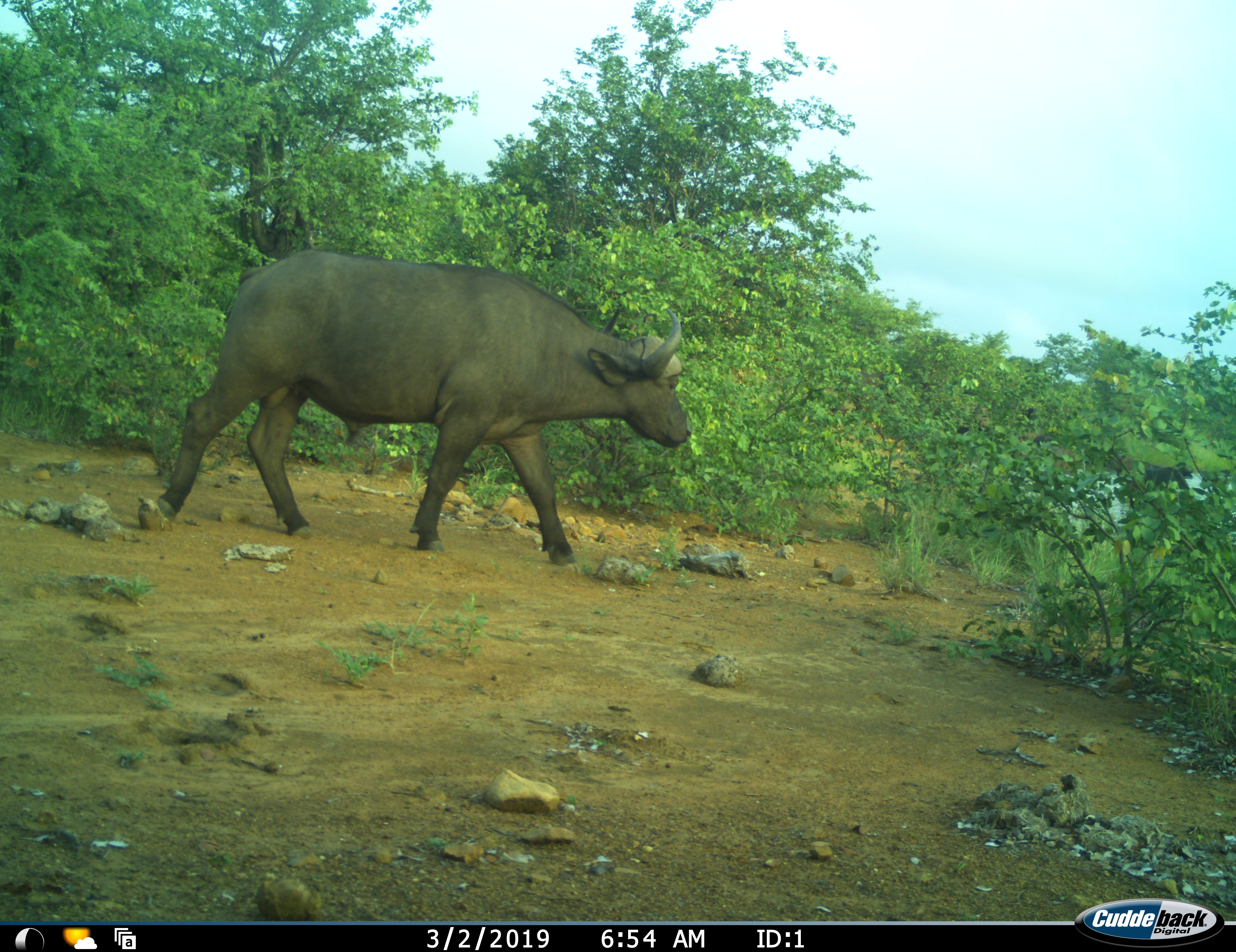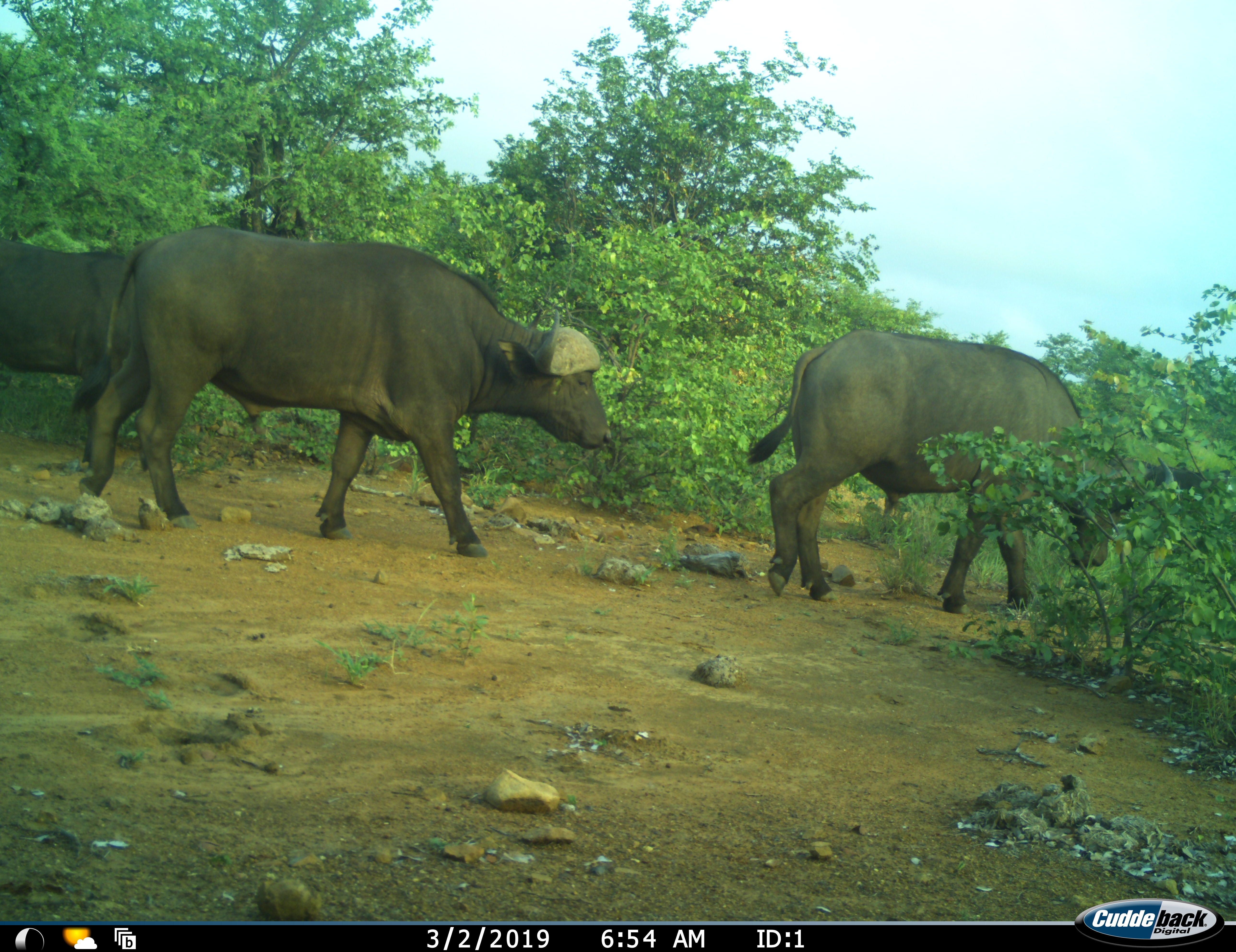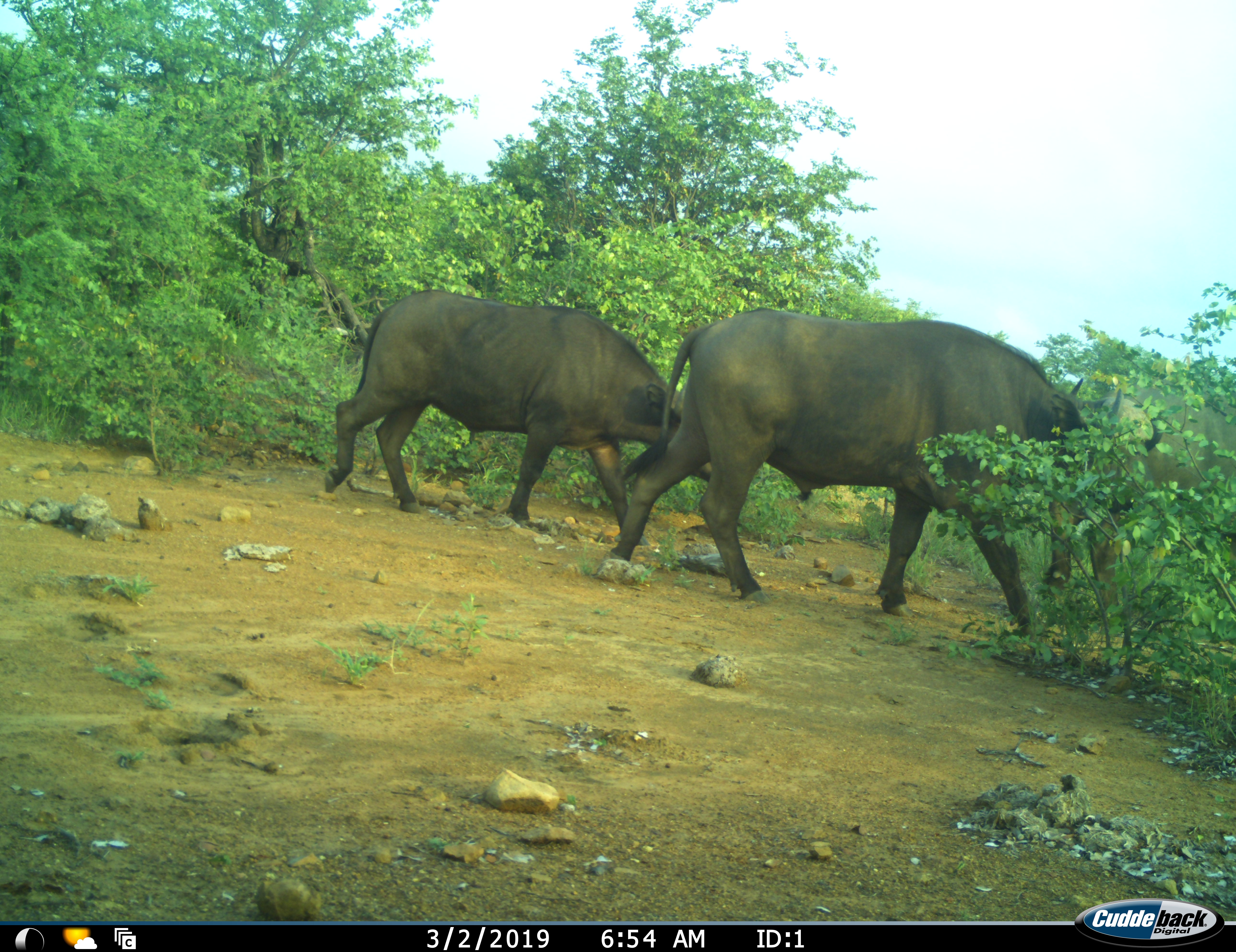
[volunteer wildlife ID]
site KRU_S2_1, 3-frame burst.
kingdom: Animalia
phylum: Chordata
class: Mammalia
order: Artiodactyla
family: Bovidae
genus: Syncerus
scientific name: Syncerus caffer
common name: african buffalo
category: buffalo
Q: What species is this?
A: Buffalo (african buffalo) (Syncerus caffer).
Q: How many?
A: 3.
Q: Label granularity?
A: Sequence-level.